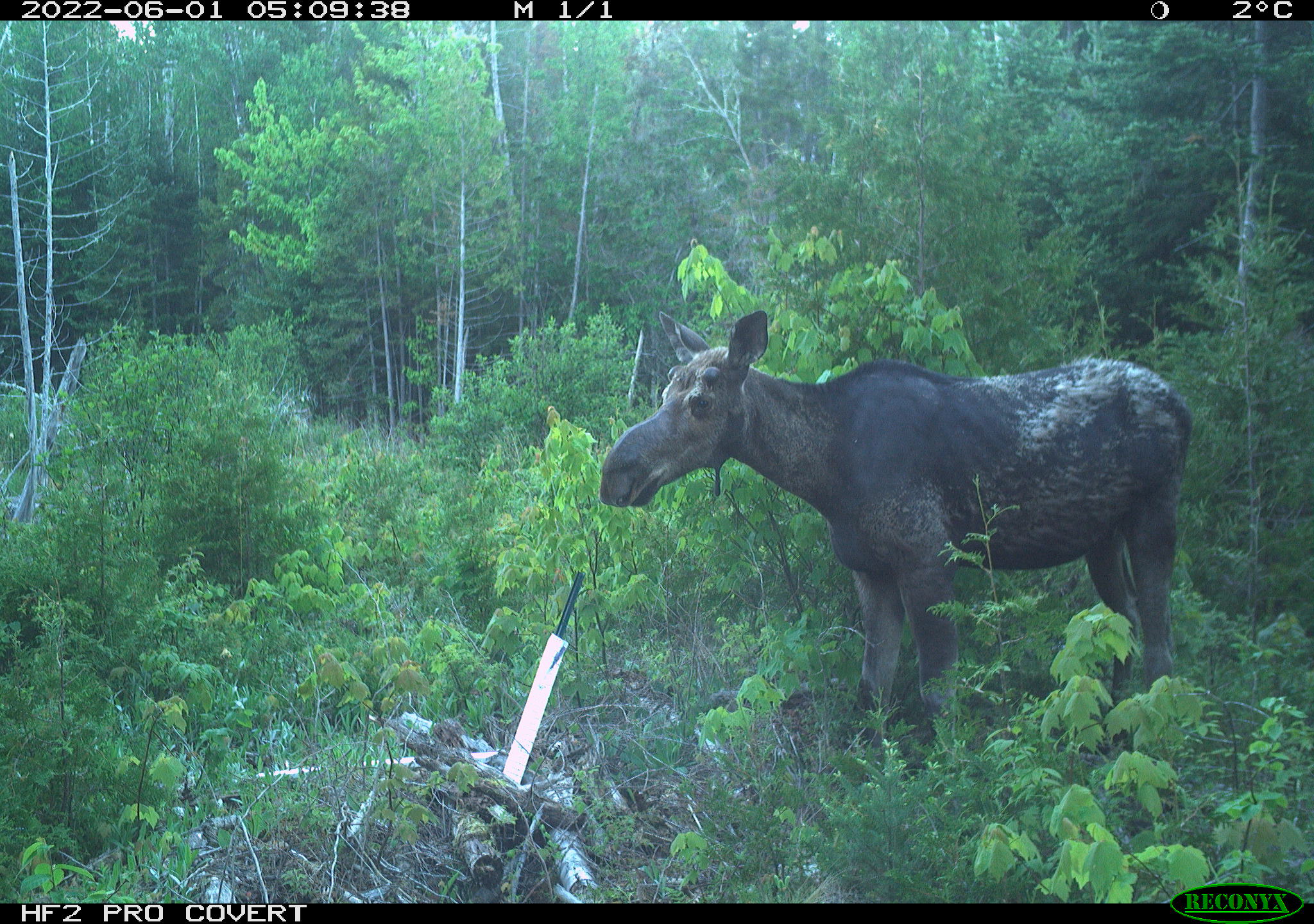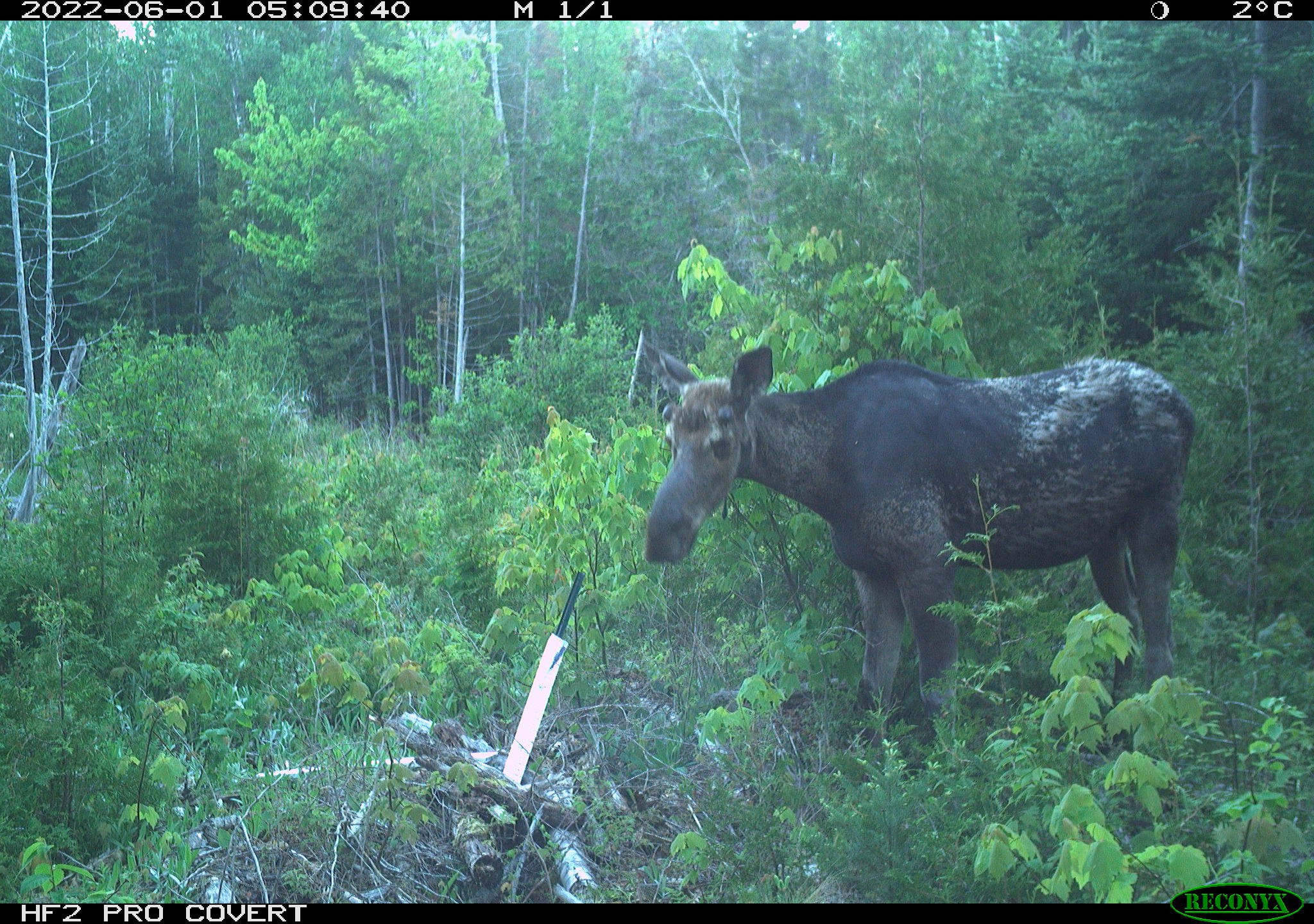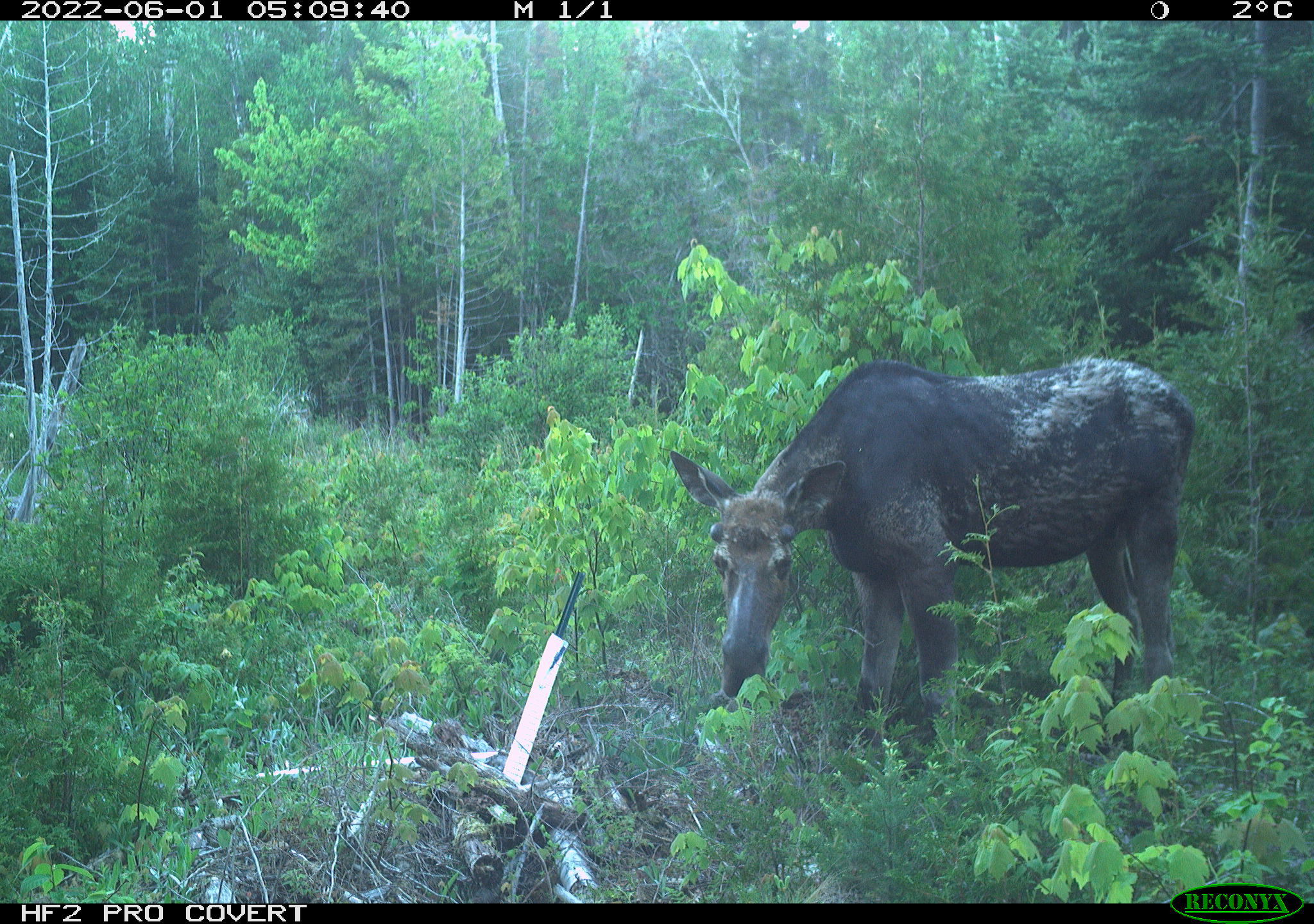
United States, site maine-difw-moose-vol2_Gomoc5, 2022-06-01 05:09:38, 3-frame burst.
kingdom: Animalia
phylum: Chordata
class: Mammalia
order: Artiodactyla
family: Cervidae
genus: Alces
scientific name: Alces alces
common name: moose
Moose (Alces alces).